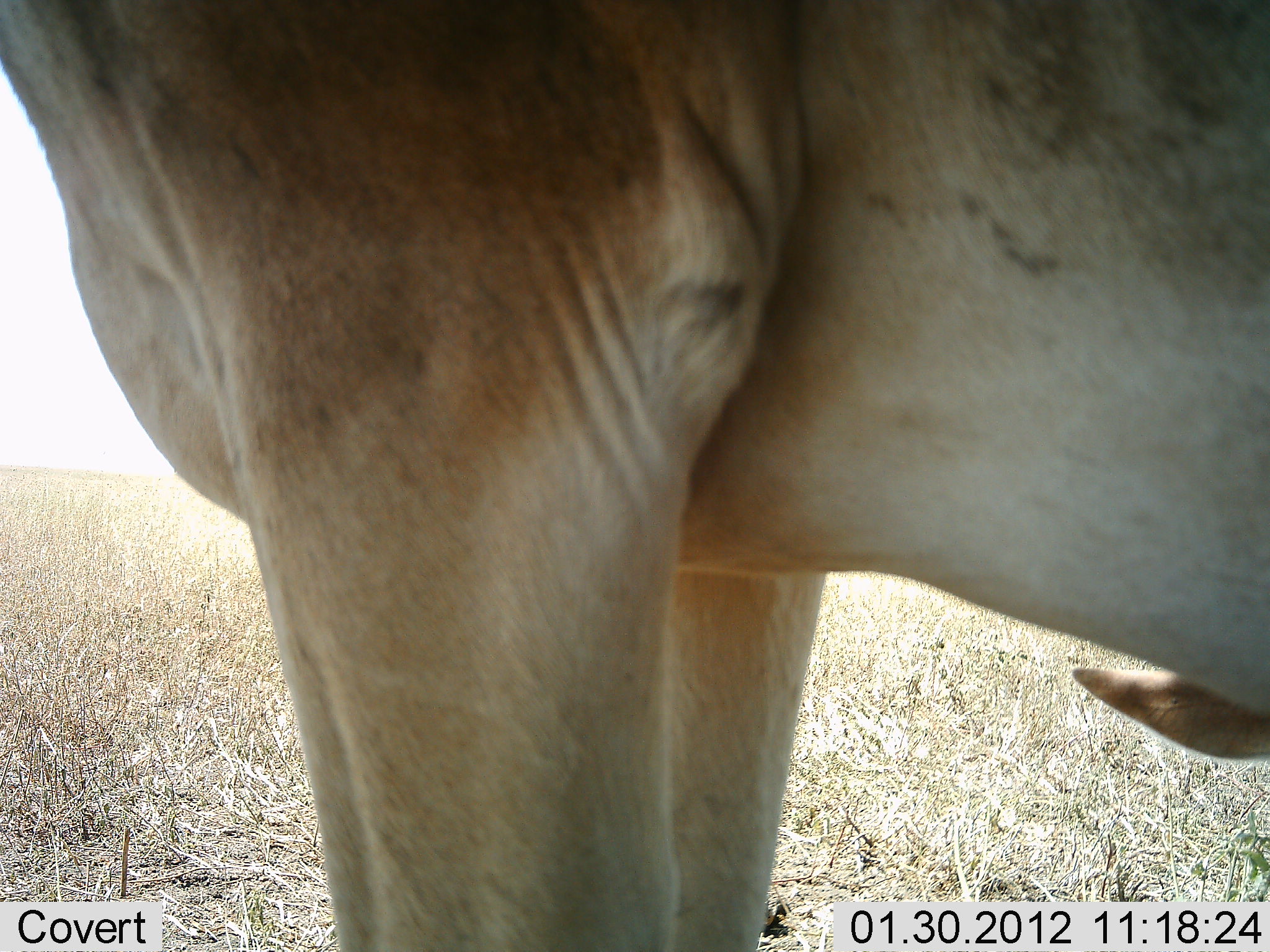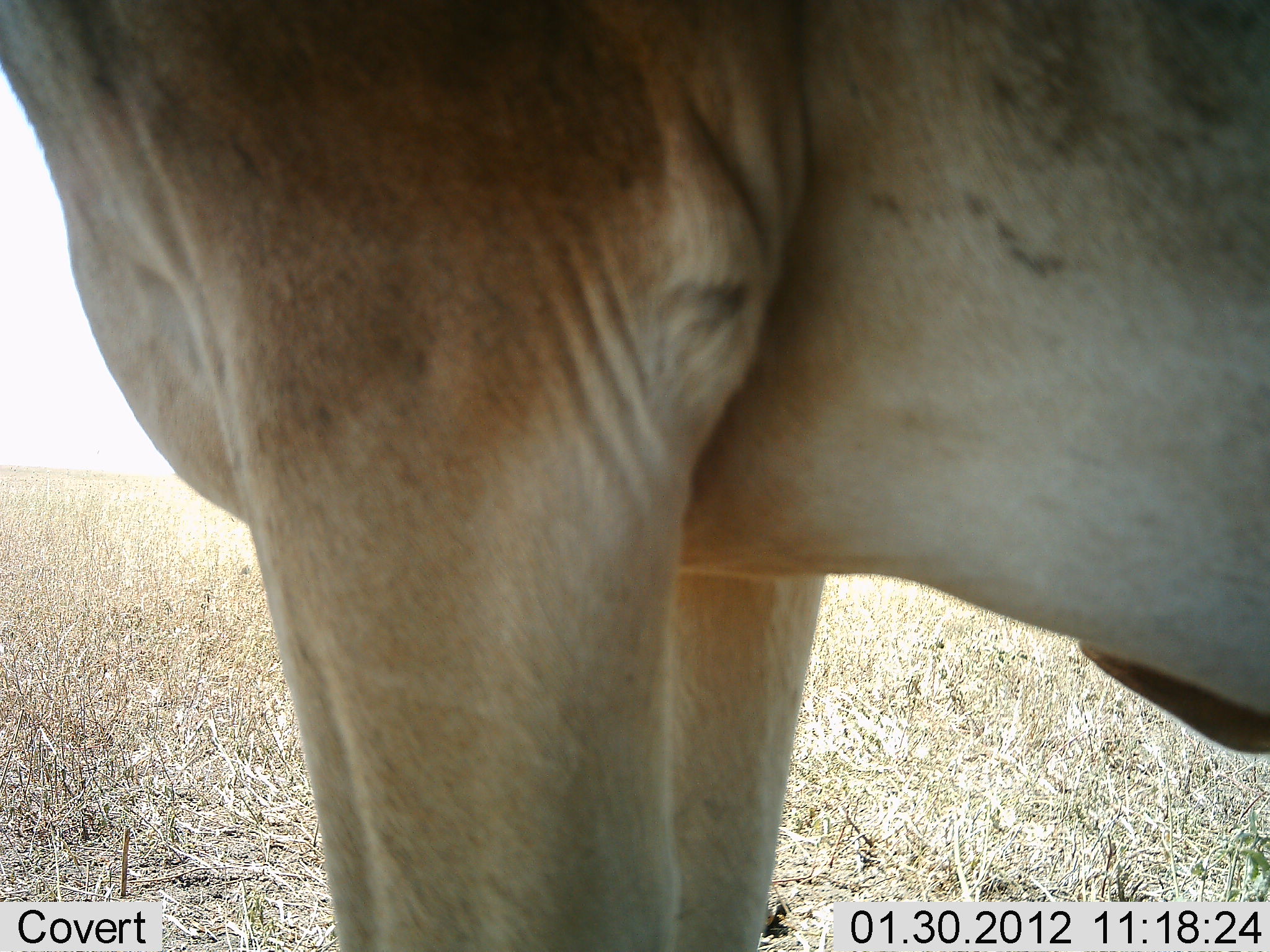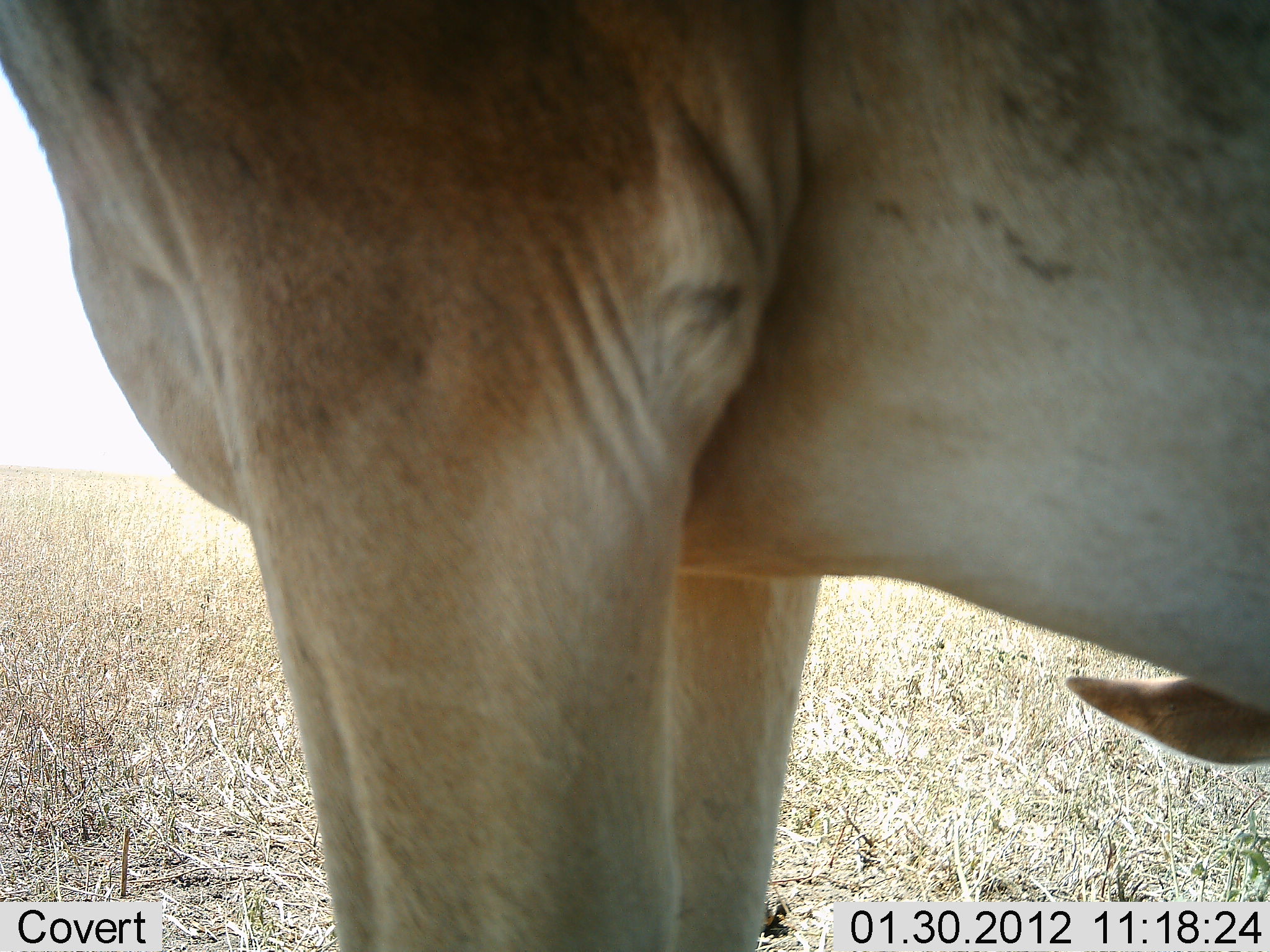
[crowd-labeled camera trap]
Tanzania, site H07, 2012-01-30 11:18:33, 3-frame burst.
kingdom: Animalia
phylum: Chordata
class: Mammalia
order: Artiodactyla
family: Bovidae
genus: Alcelaphus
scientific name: Alcelaphus buselaphus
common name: hartebeest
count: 2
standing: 95%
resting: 35%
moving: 0%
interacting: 5%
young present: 25%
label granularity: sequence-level